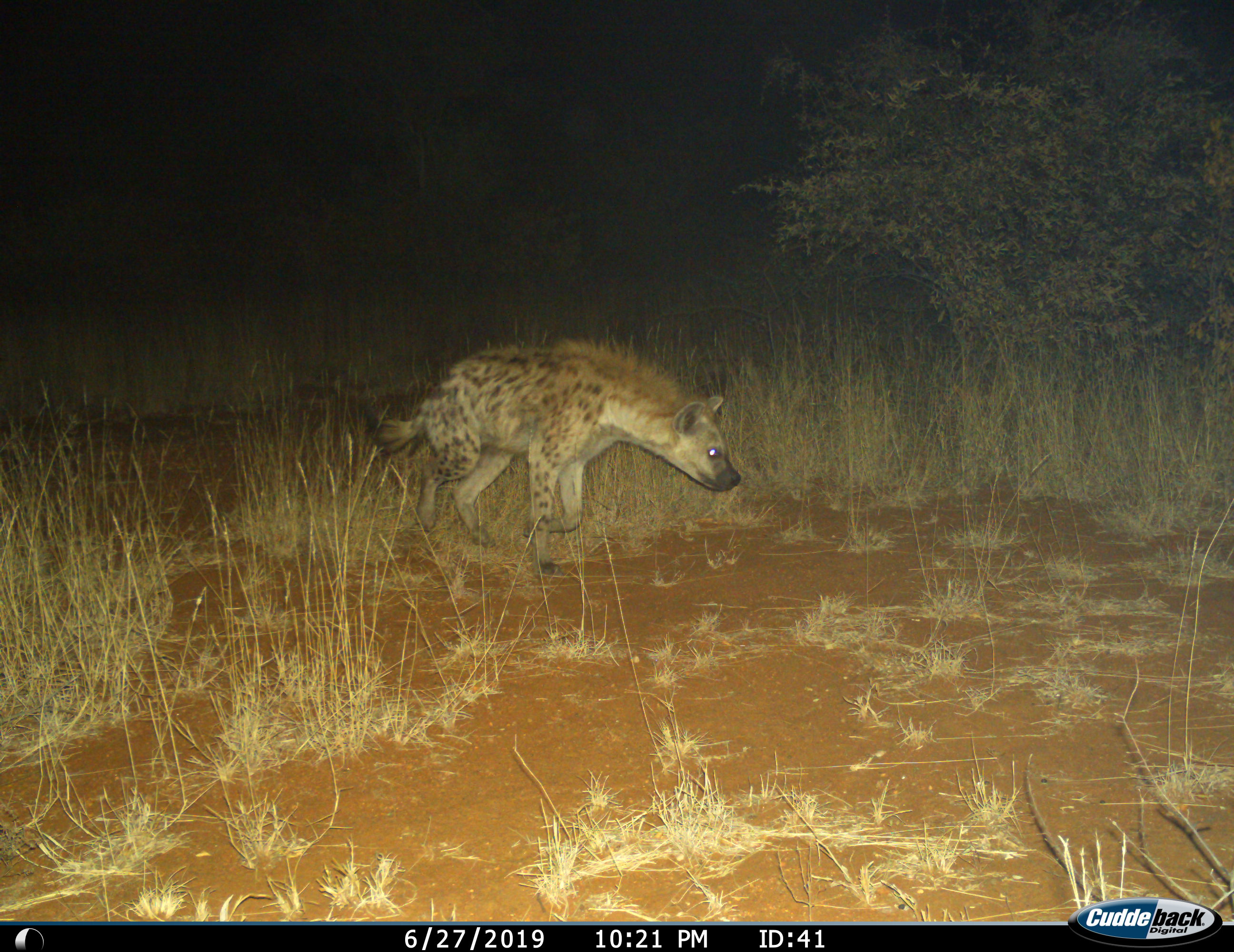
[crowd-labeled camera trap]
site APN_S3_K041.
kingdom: Animalia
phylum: Chordata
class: Mammalia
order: Carnivora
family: Hyaenidae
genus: Crocuta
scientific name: Crocuta crocuta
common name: spotted hyena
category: hyenaspotted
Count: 1.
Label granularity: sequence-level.